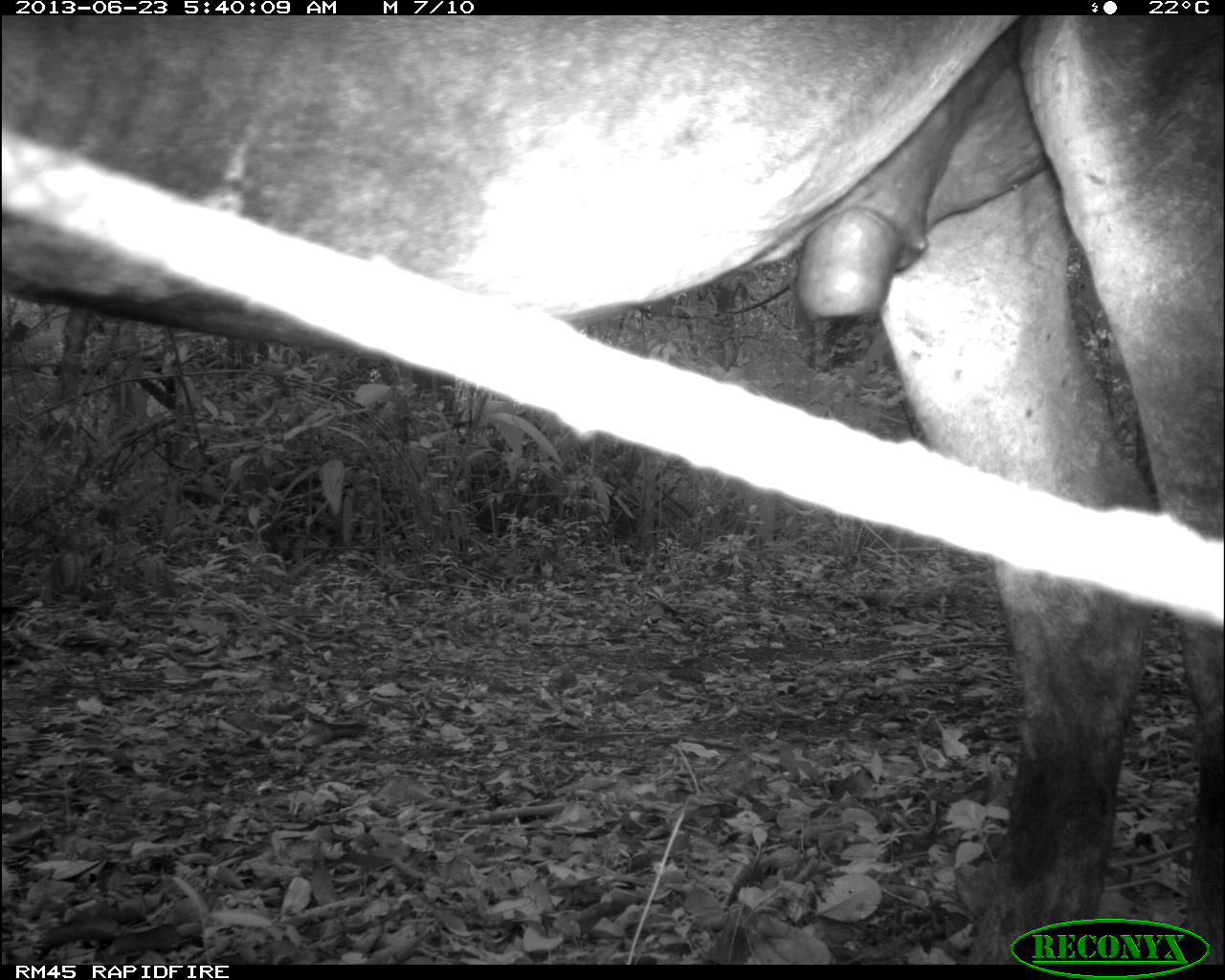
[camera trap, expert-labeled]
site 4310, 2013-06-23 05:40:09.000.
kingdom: Animalia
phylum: Chordata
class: Mammalia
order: Perissodactyla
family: Equidae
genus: Equus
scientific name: Equus ferus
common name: wild horse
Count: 1.